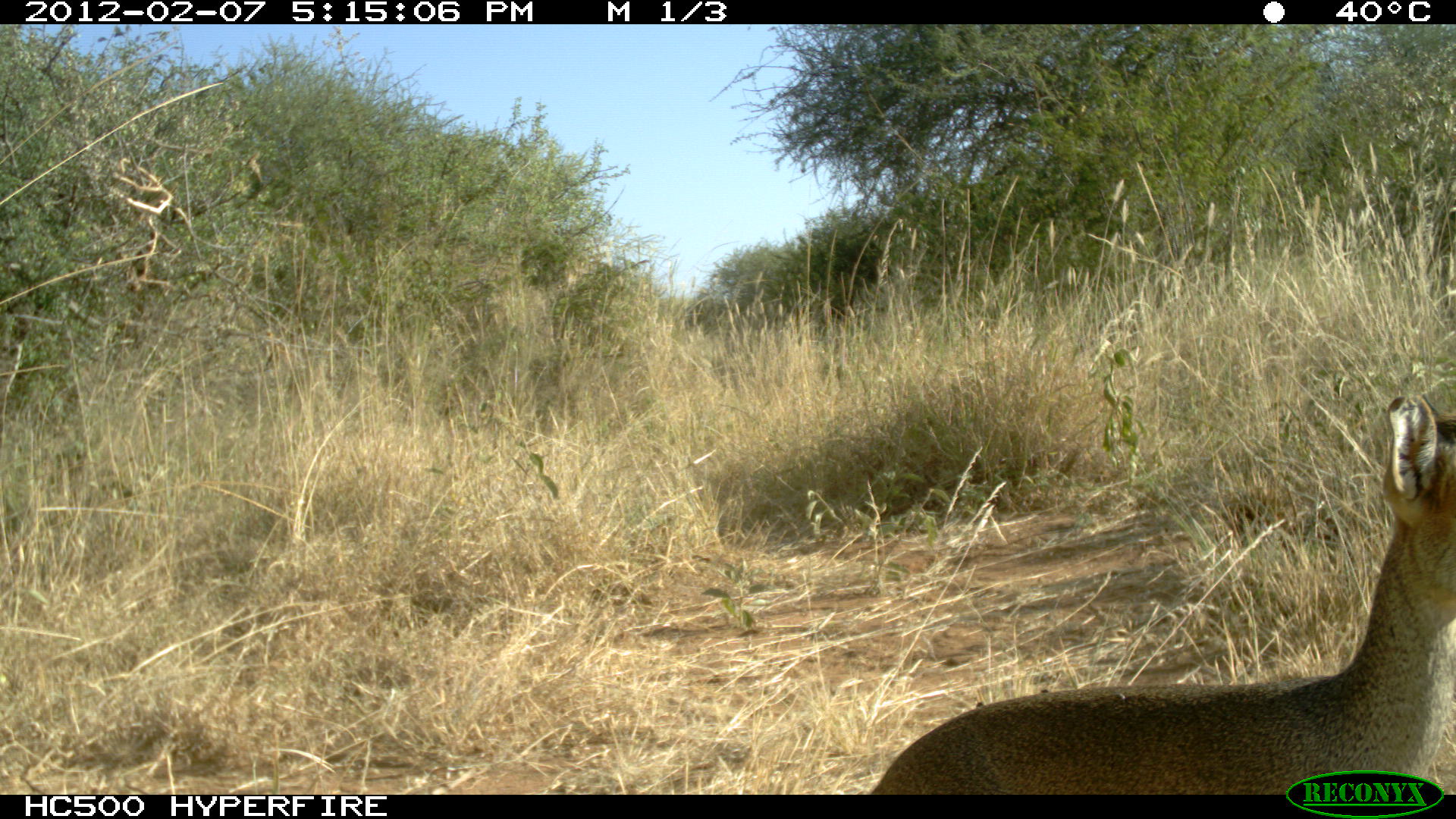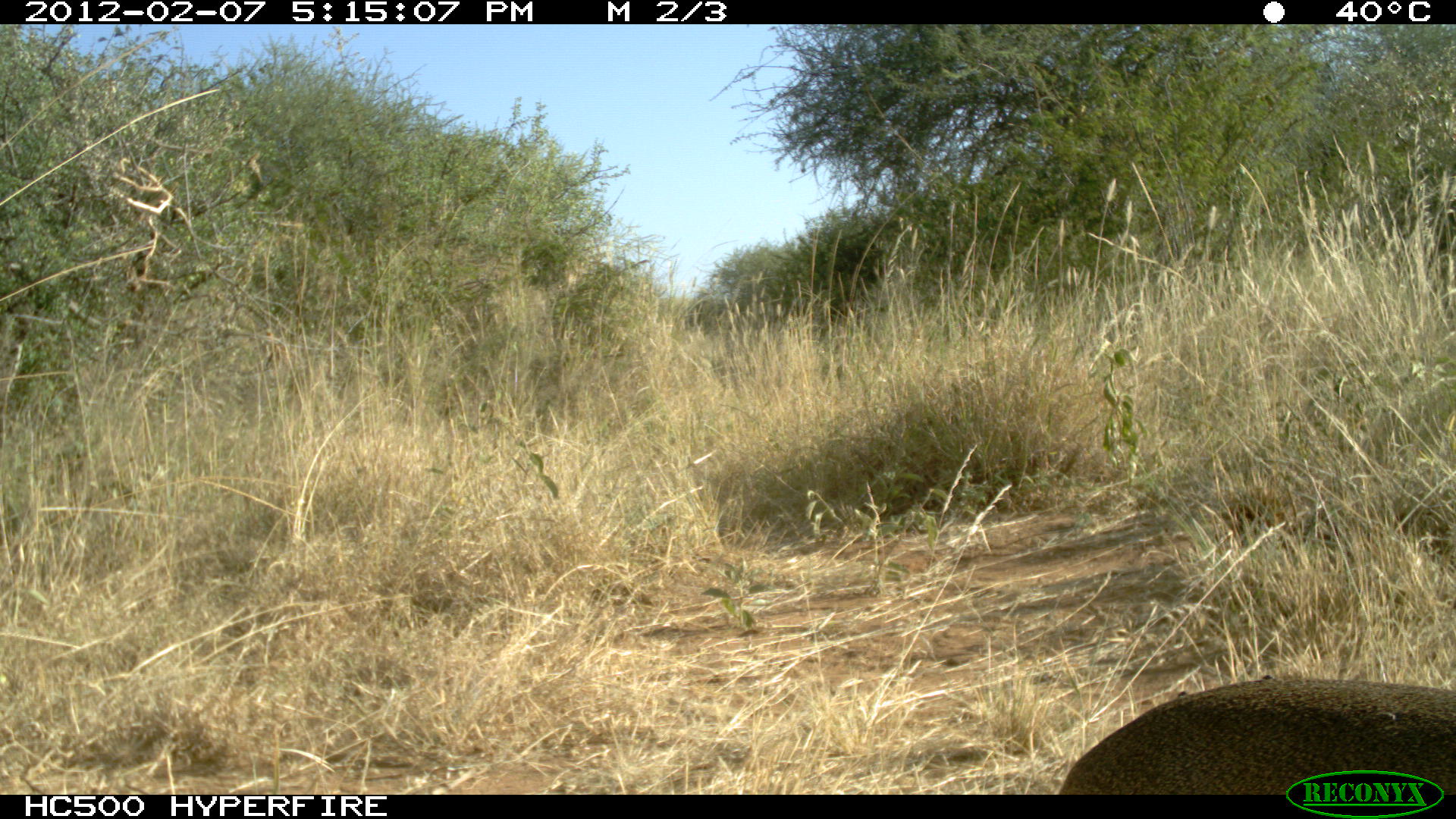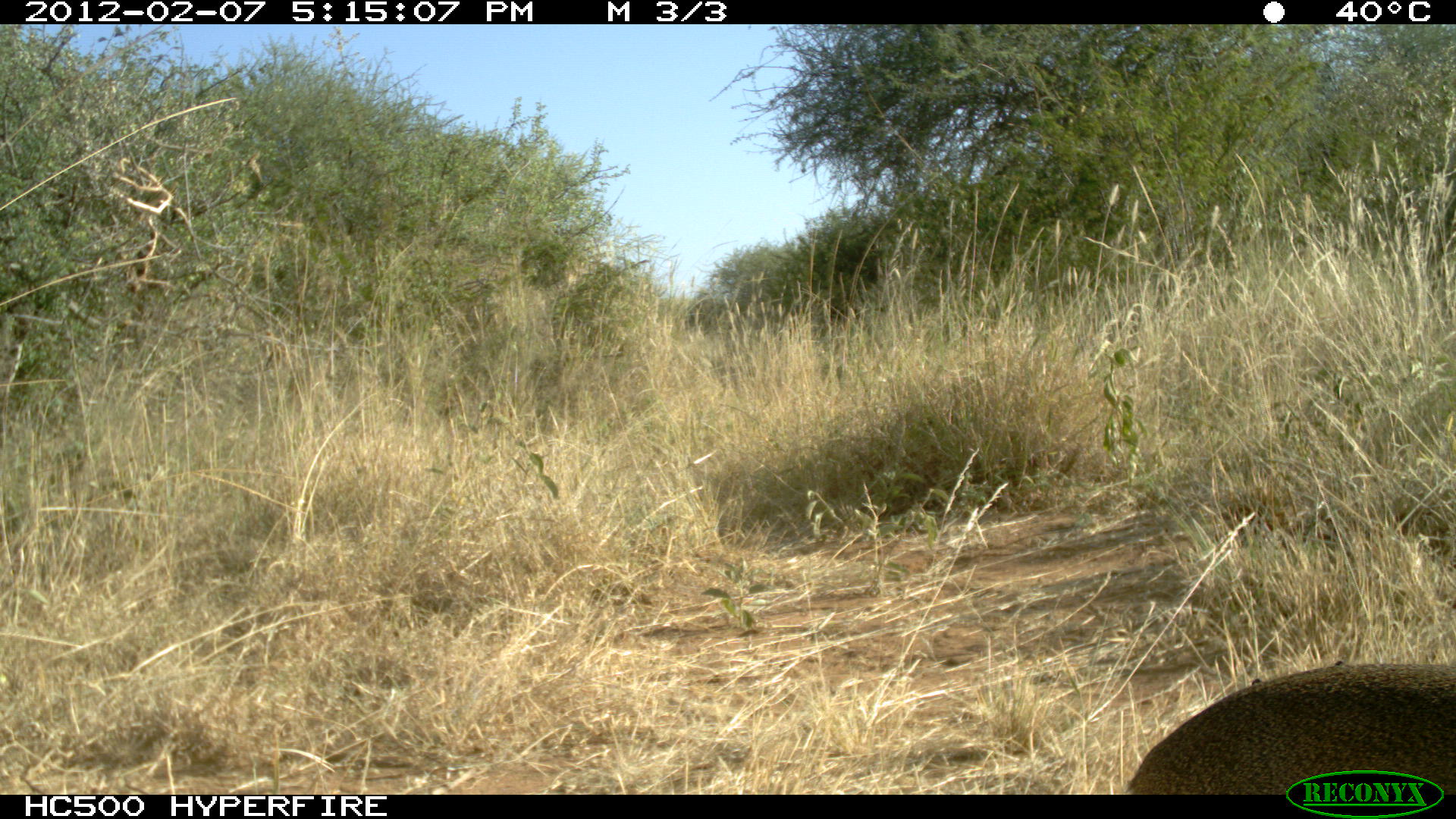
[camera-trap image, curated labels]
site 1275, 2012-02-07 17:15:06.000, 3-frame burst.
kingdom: Animalia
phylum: Chordata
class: Mammalia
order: Artiodactyla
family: Bovidae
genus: Madoqua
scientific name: Madoqua guentheri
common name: günther's dik-dik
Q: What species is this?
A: Madoqua guentheri (günther's dik-dik).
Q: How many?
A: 1.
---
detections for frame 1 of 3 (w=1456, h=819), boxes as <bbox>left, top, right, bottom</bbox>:
madoqua guentheri: <bbox>865, 391, 1456, 794</bbox>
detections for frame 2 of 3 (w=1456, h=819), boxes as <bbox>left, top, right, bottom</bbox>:
madoqua guentheri: <bbox>1060, 679, 1456, 795</bbox>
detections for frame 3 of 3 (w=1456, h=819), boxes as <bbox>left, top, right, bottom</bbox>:
madoqua guentheri: <bbox>1127, 661, 1455, 793</bbox>